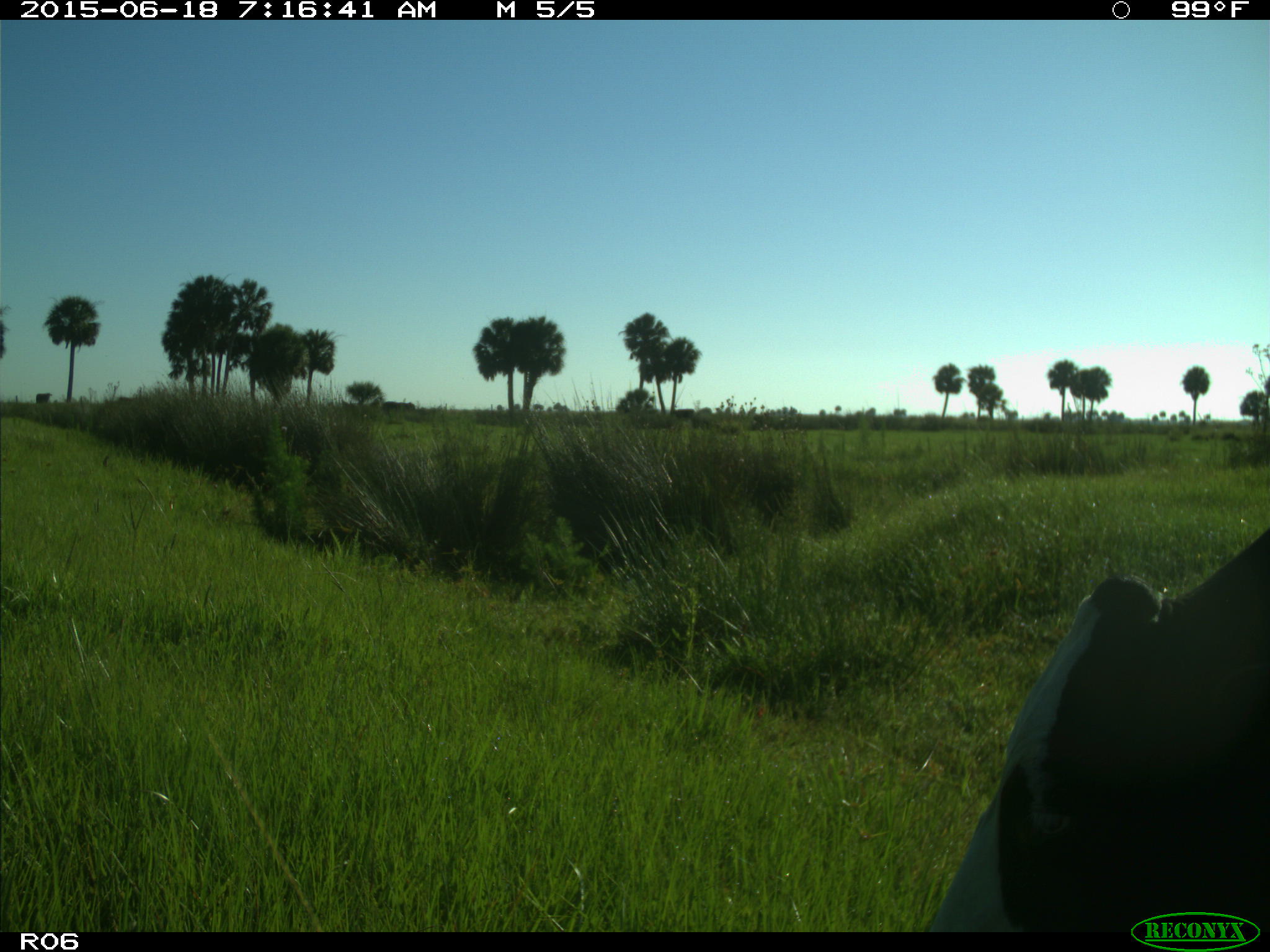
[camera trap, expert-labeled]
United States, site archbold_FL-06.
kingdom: Animalia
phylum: Chordata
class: Mammalia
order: Artiodactyla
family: Bovidae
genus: Bos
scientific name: Bos taurus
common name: domestic cow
Bos taurus (domestic cow).